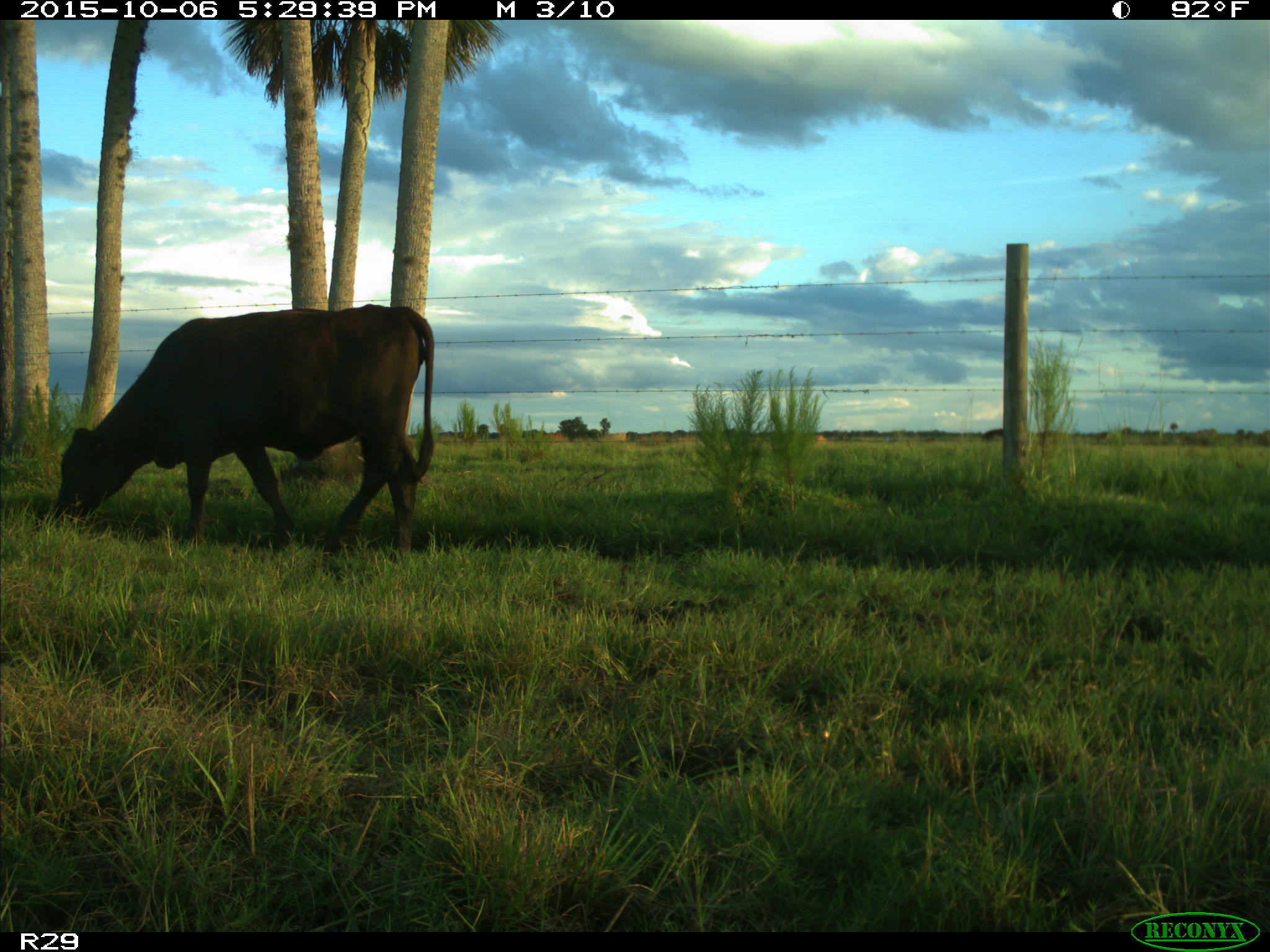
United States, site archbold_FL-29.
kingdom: Animalia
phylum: Chordata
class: Mammalia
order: Artiodactyla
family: Bovidae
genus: Bos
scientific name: Bos taurus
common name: domestic cow